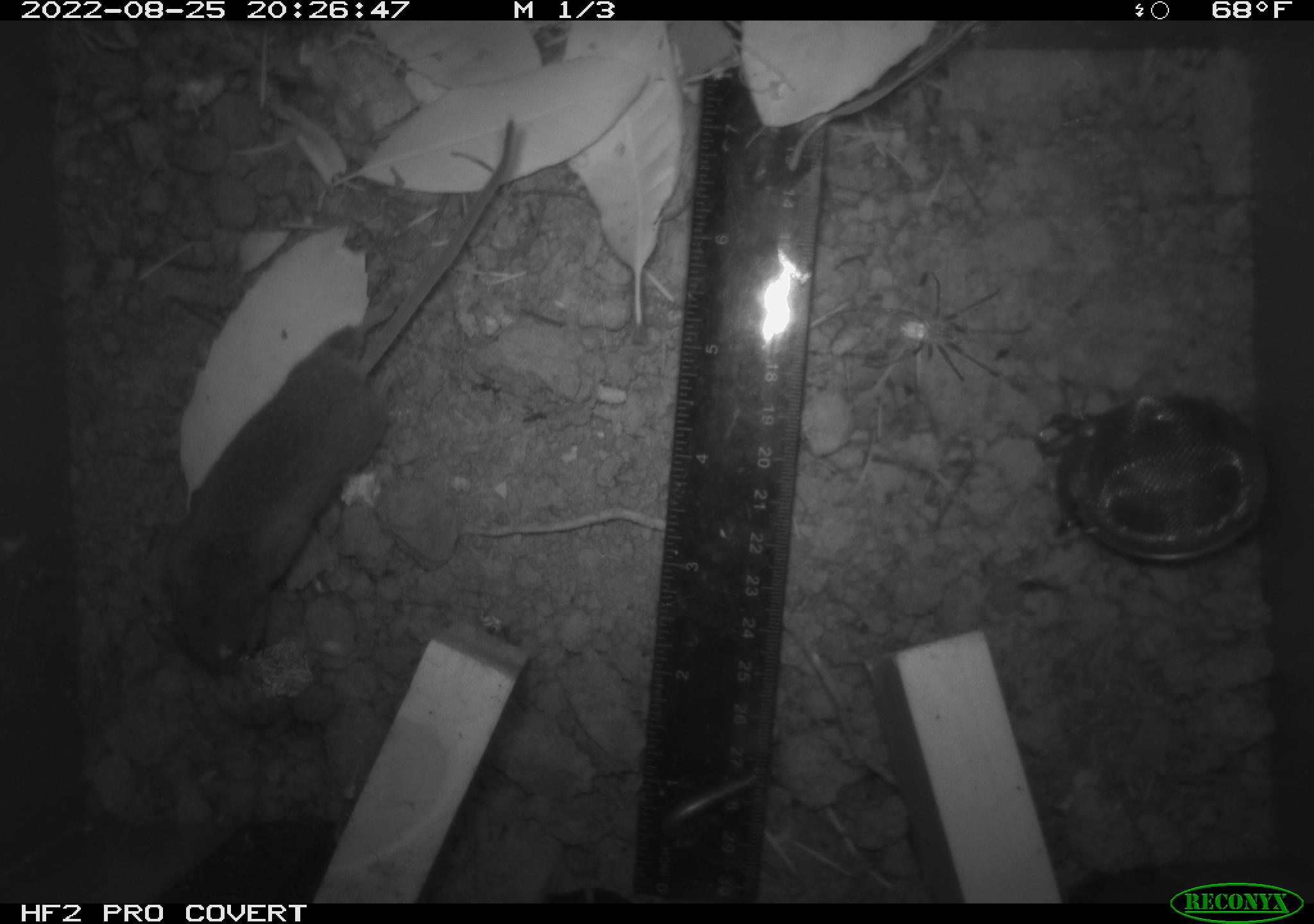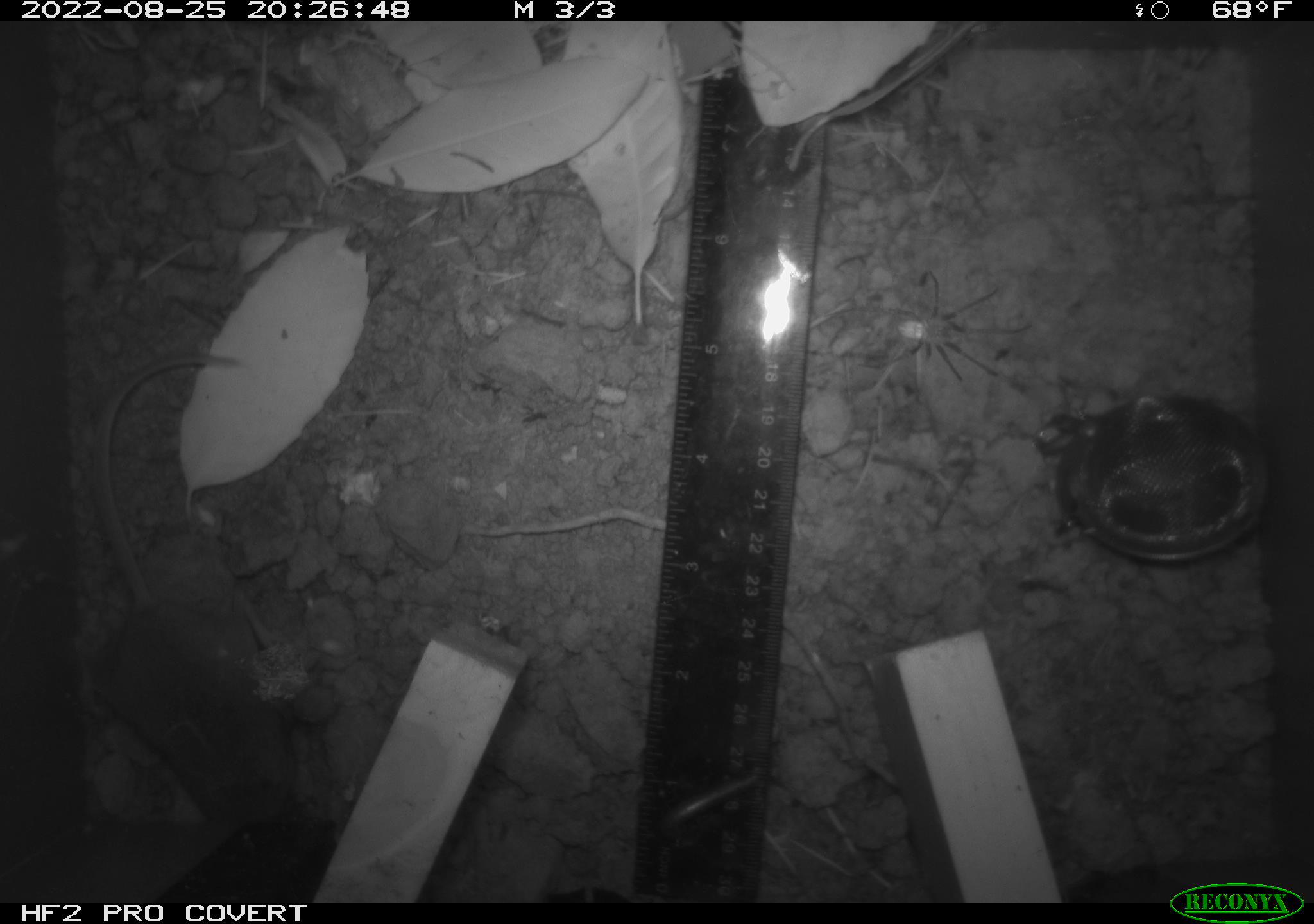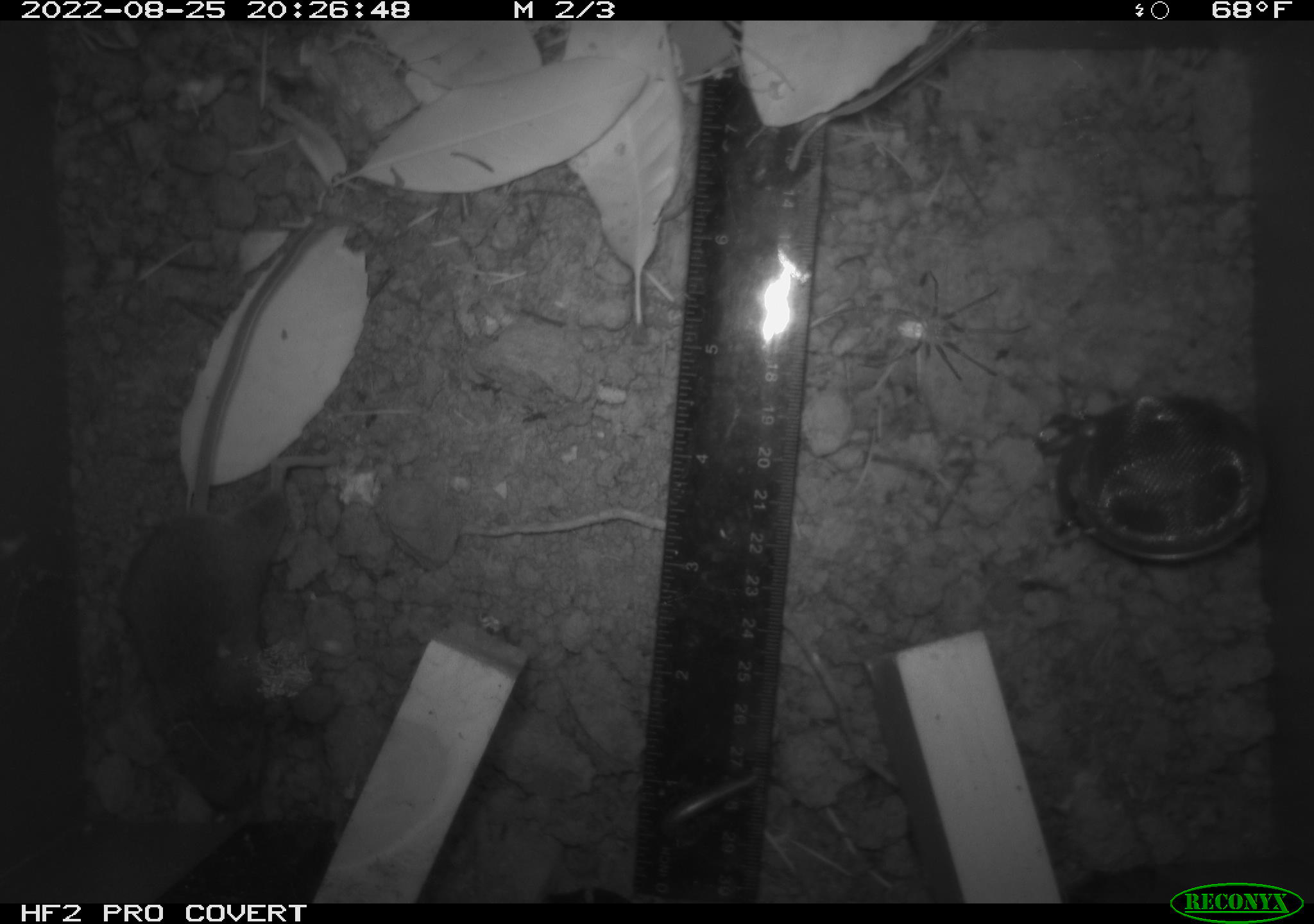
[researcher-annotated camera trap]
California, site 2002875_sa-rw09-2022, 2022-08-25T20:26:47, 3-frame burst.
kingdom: Animalia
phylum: Arthropoda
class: Arachnida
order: Araneae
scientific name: Araneae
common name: spider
Spider (Araneae).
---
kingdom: Animalia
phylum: Chordata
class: Mammalia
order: Rodentia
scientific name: Rodentia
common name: rodent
Rodent (Rodentia).